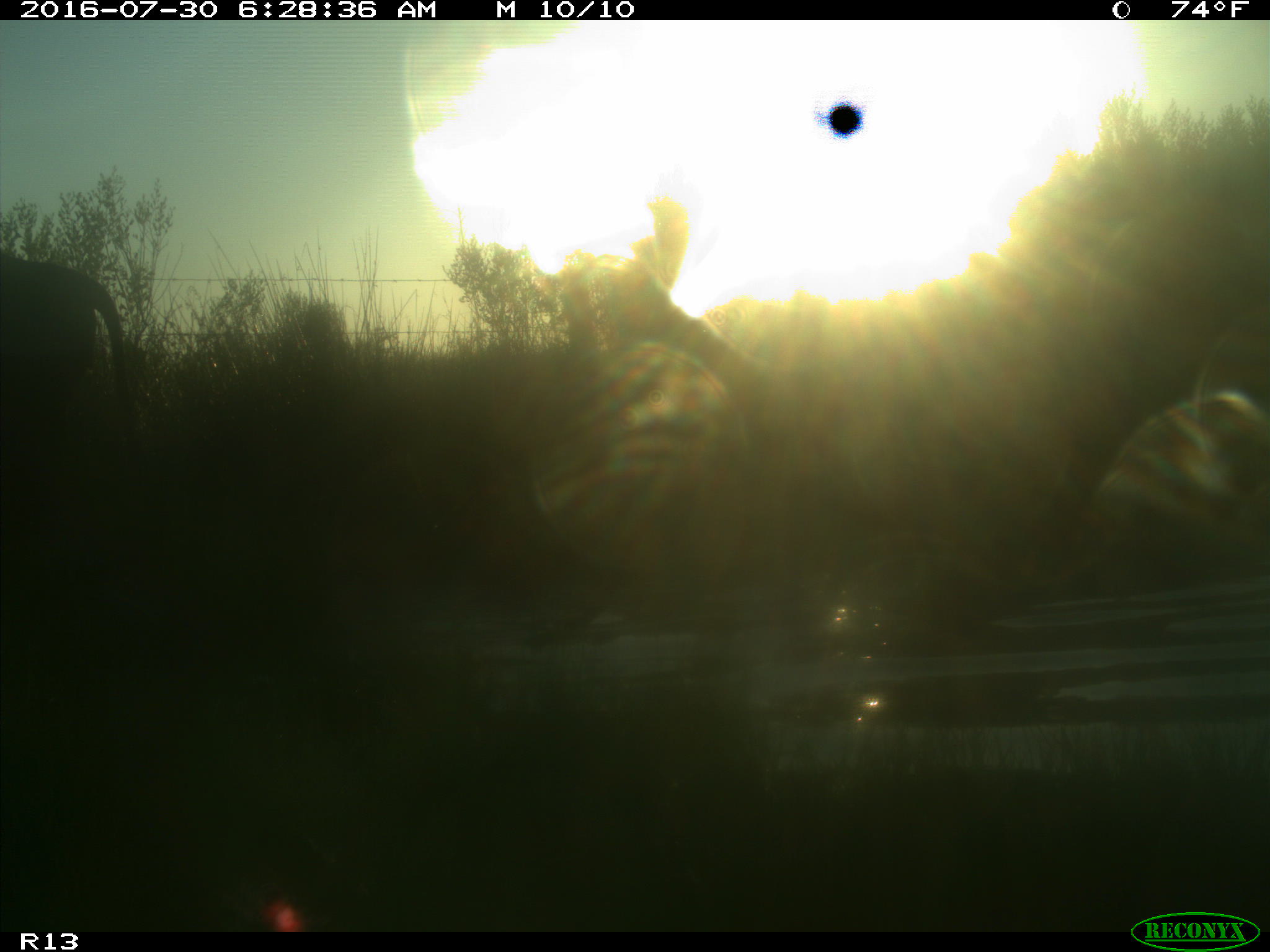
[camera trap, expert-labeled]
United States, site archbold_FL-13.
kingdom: Animalia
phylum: Chordata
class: Mammalia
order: Artiodactyla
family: Bovidae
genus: Bos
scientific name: Bos taurus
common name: domestic cow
Bos taurus (domestic cow).